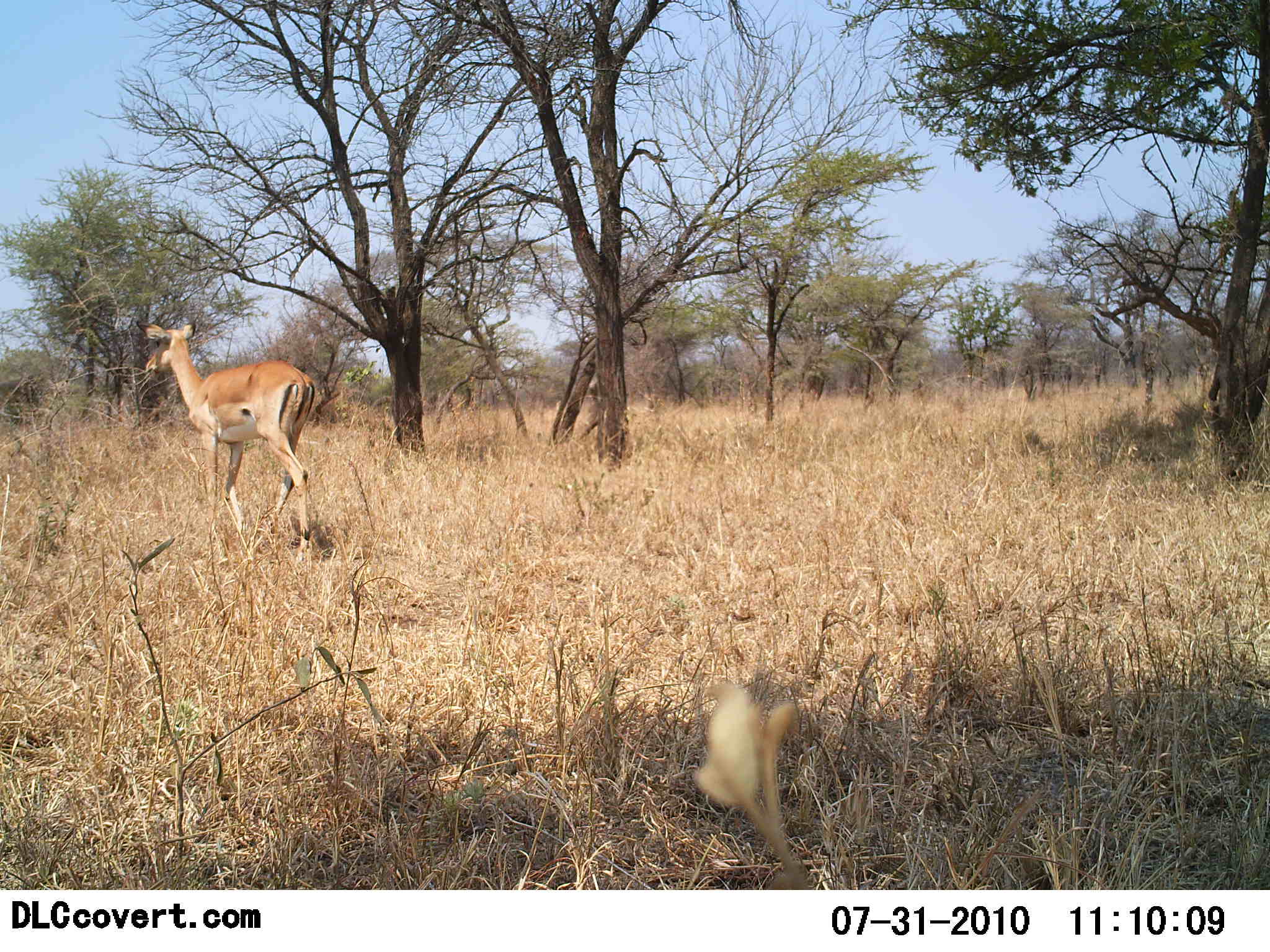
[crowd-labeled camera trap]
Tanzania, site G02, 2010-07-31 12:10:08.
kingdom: Animalia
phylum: Chordata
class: Mammalia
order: Artiodactyla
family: Bovidae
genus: Nanger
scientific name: Nanger granti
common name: grant's gazelle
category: gazellegrants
Gazellegrants (grant's gazelle) (Nanger granti), count 1. Behavior (volunteer vote fractions): standing 33%, resting 0%, moving 67%, interacting 0%. Young present (vote fraction): 0%. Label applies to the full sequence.